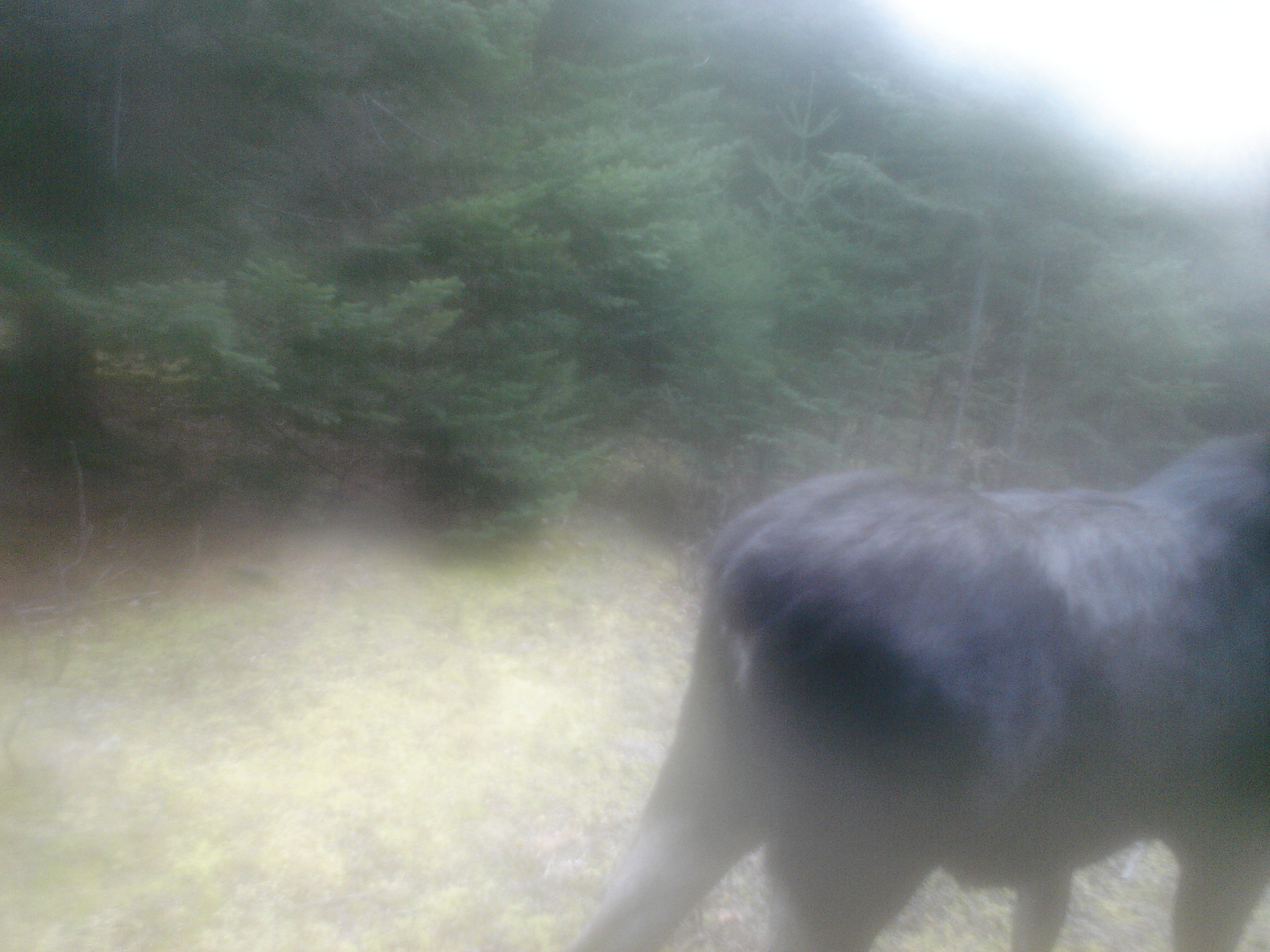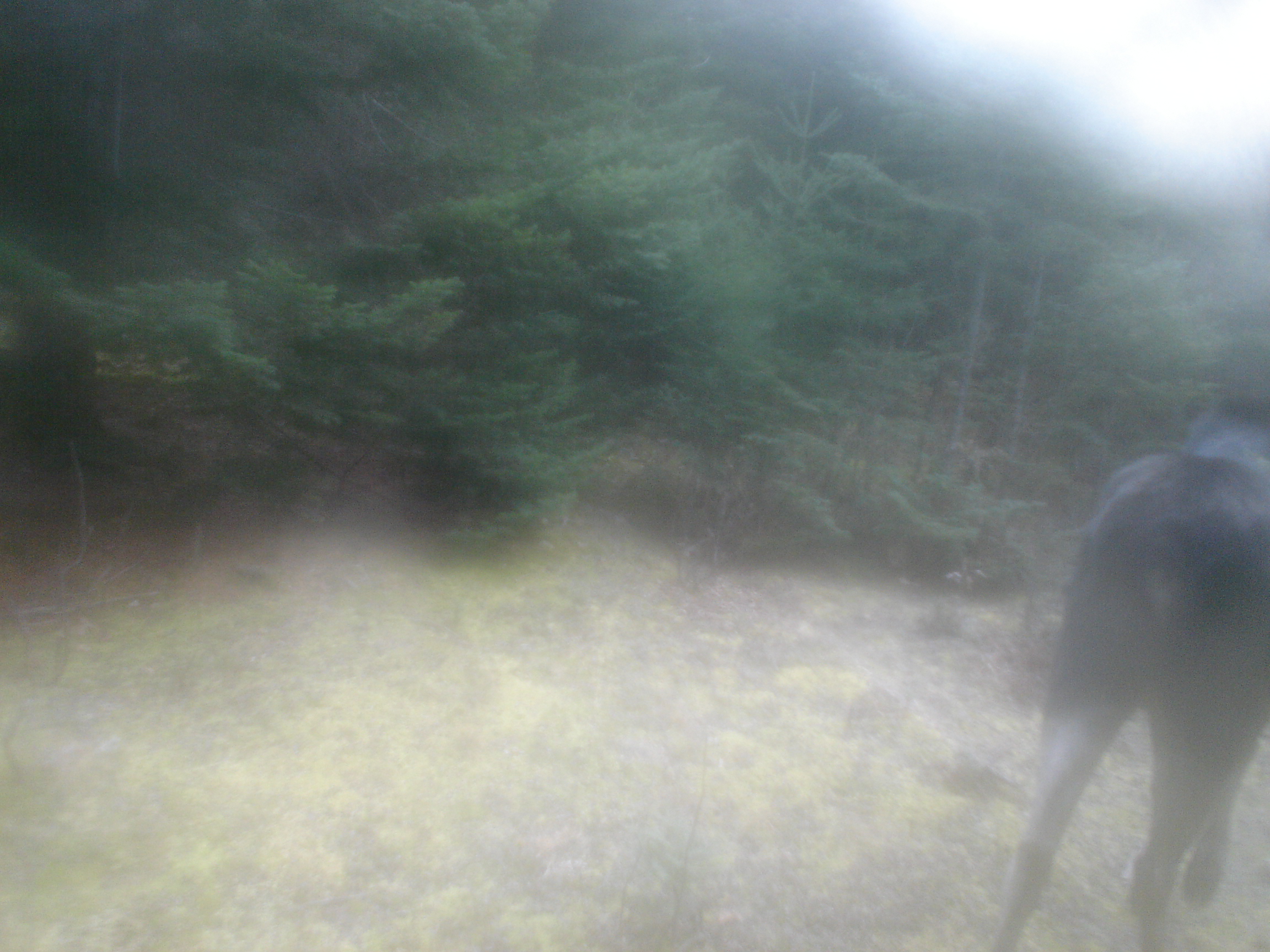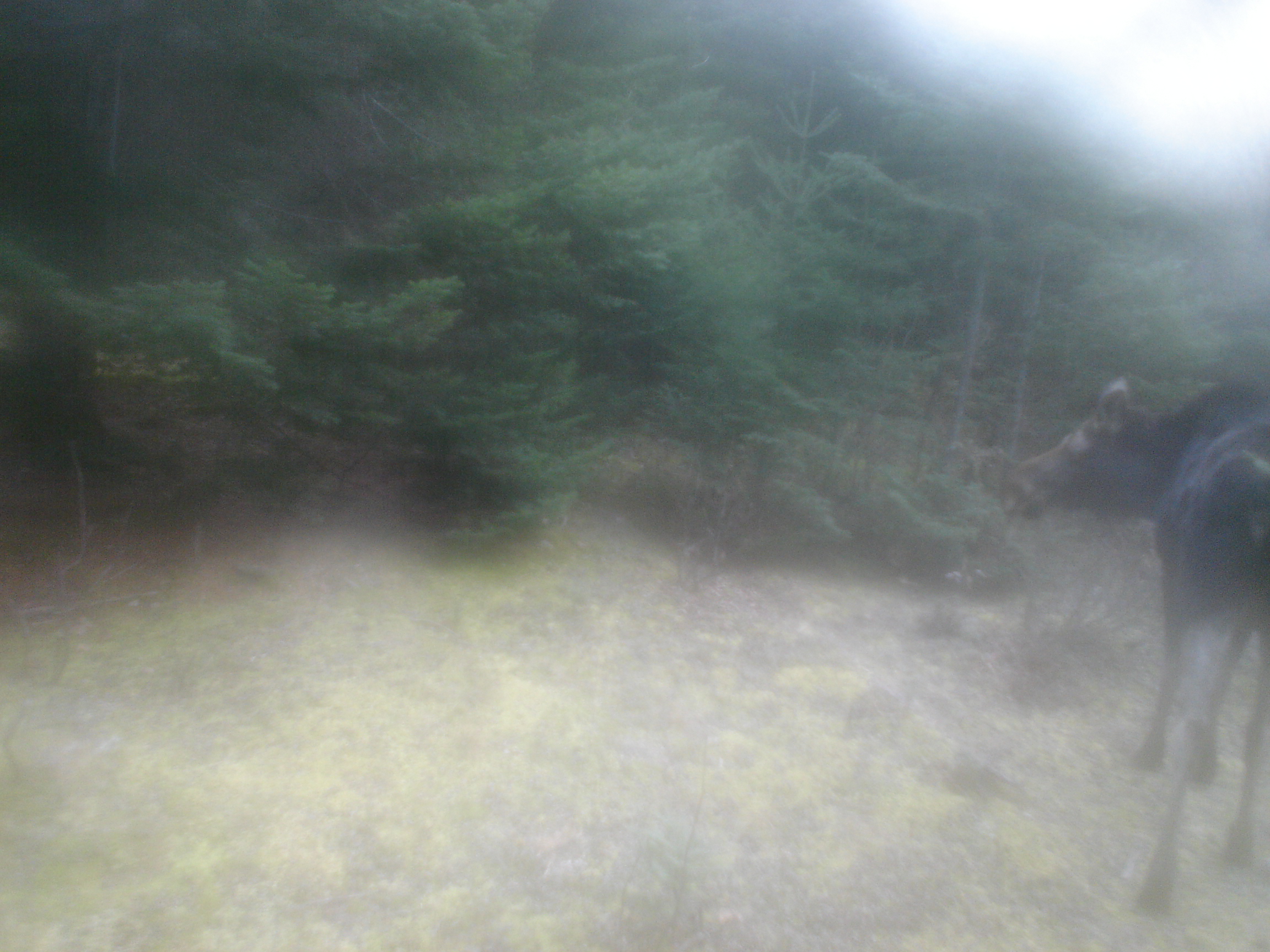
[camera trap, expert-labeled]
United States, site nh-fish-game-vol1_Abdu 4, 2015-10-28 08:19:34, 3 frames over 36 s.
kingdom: Animalia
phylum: Chordata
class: Mammalia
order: Artiodactyla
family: Cervidae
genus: Alces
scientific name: Alces alces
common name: moose